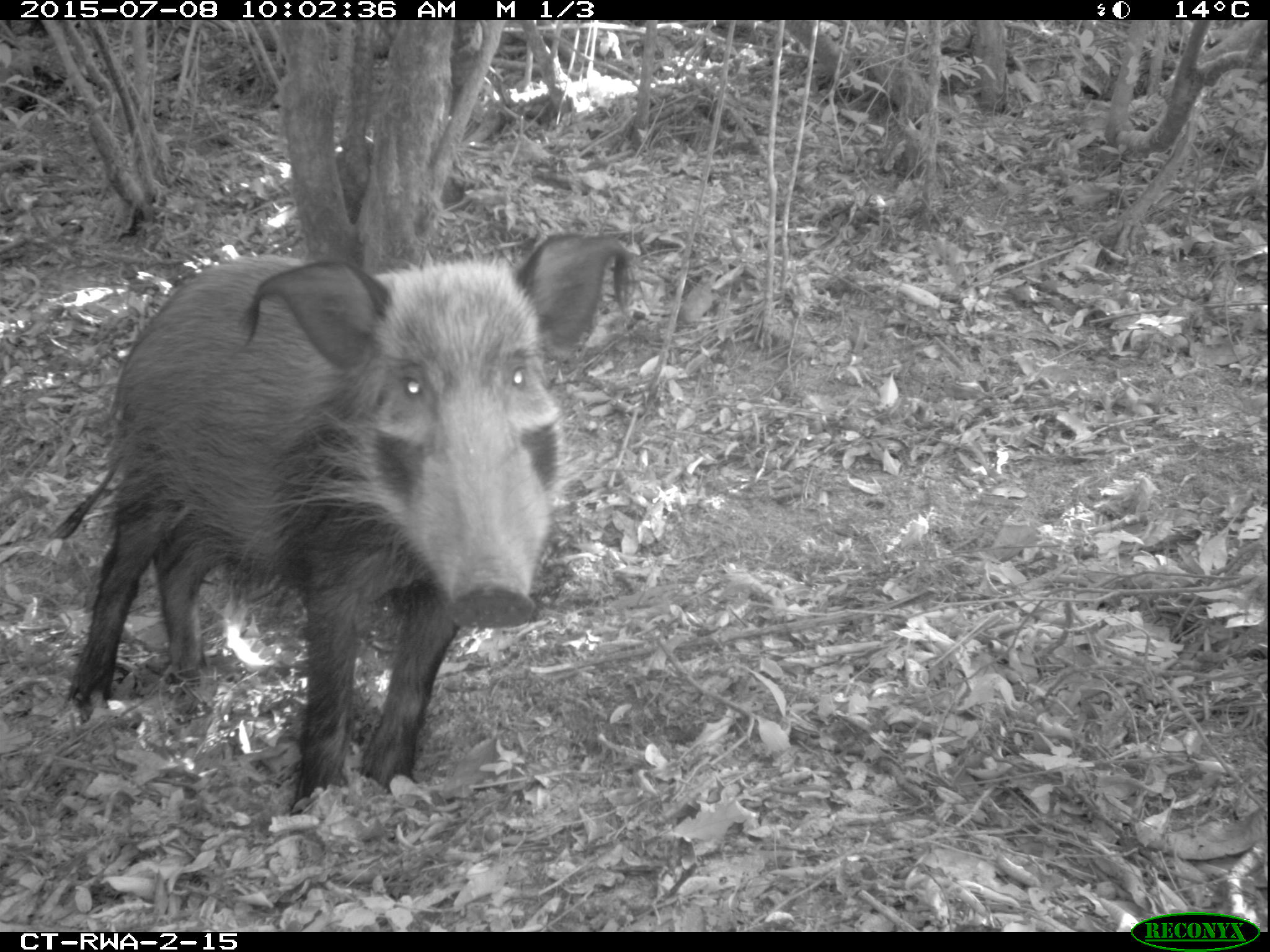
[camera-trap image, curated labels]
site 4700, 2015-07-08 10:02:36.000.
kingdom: Animalia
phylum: Chordata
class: Mammalia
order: Artiodactyla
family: Suidae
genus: Potamochoerus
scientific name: Potamochoerus larvatus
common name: bushpig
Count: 1.